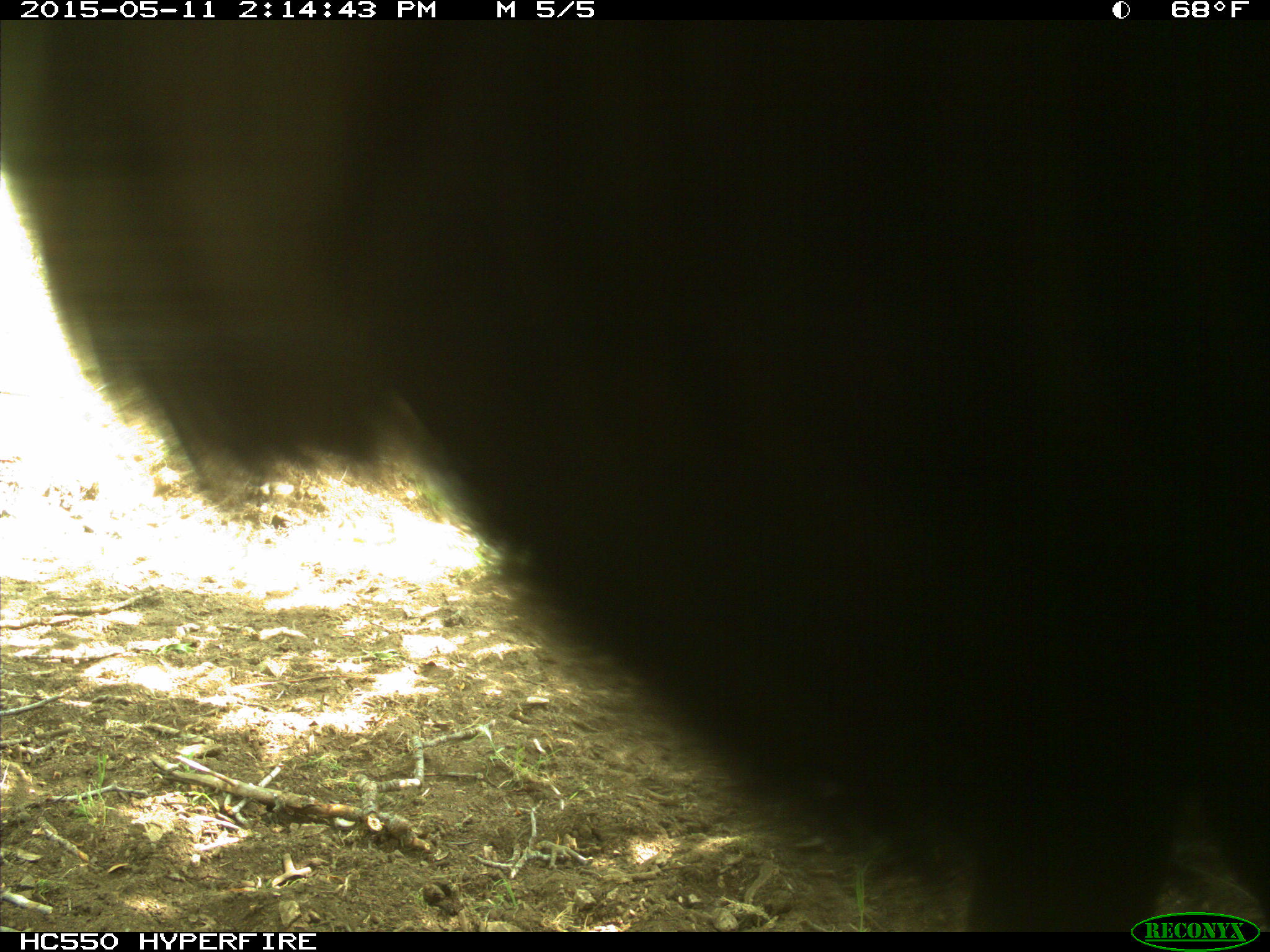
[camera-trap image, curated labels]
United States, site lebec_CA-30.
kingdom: Animalia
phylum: Chordata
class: Mammalia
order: Artiodactyla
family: Bovidae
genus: Bos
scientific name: Bos taurus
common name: domestic cow